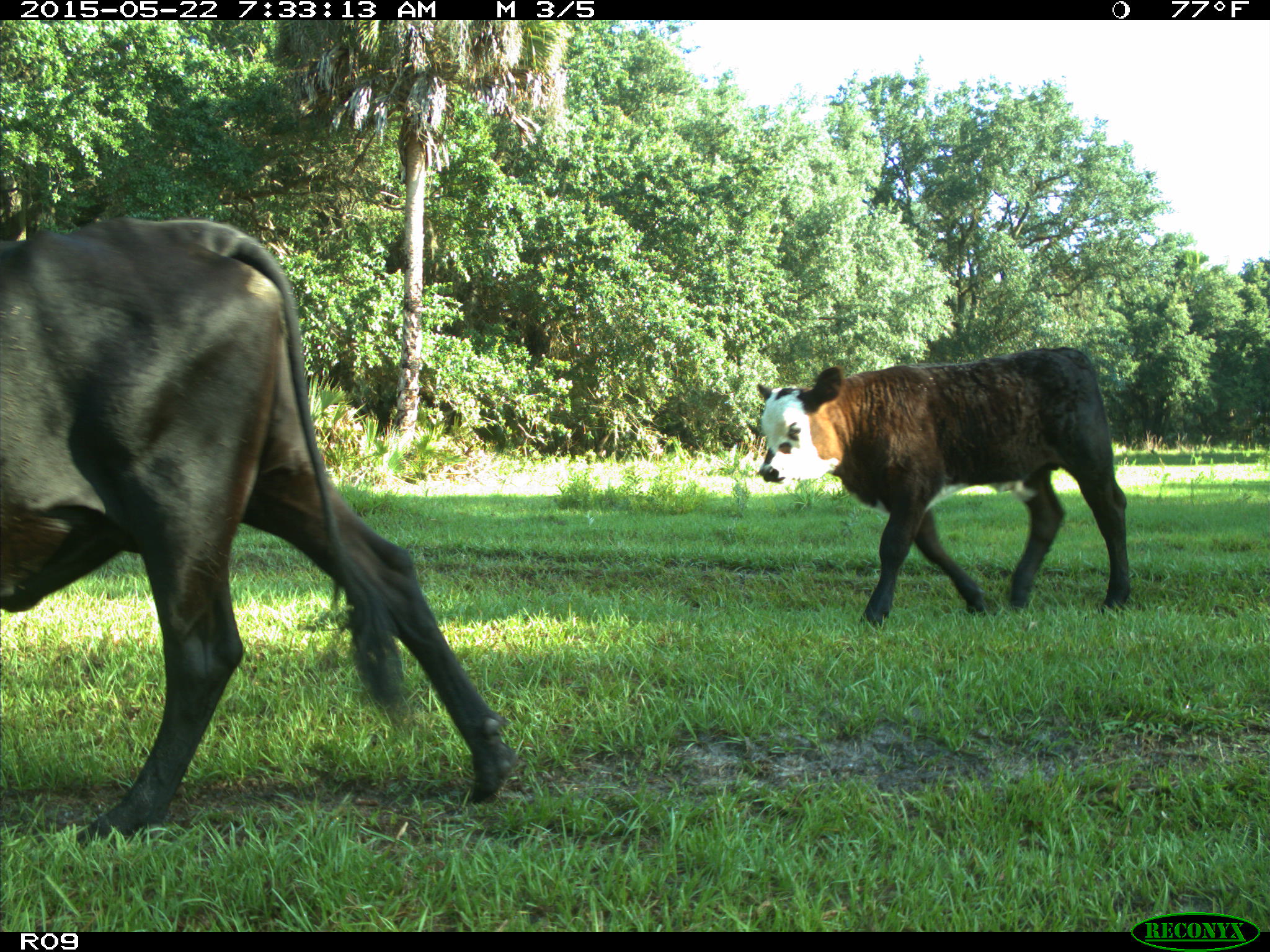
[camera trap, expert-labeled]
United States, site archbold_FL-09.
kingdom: Animalia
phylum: Chordata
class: Mammalia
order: Artiodactyla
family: Bovidae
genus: Bos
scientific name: Bos taurus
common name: domestic cow